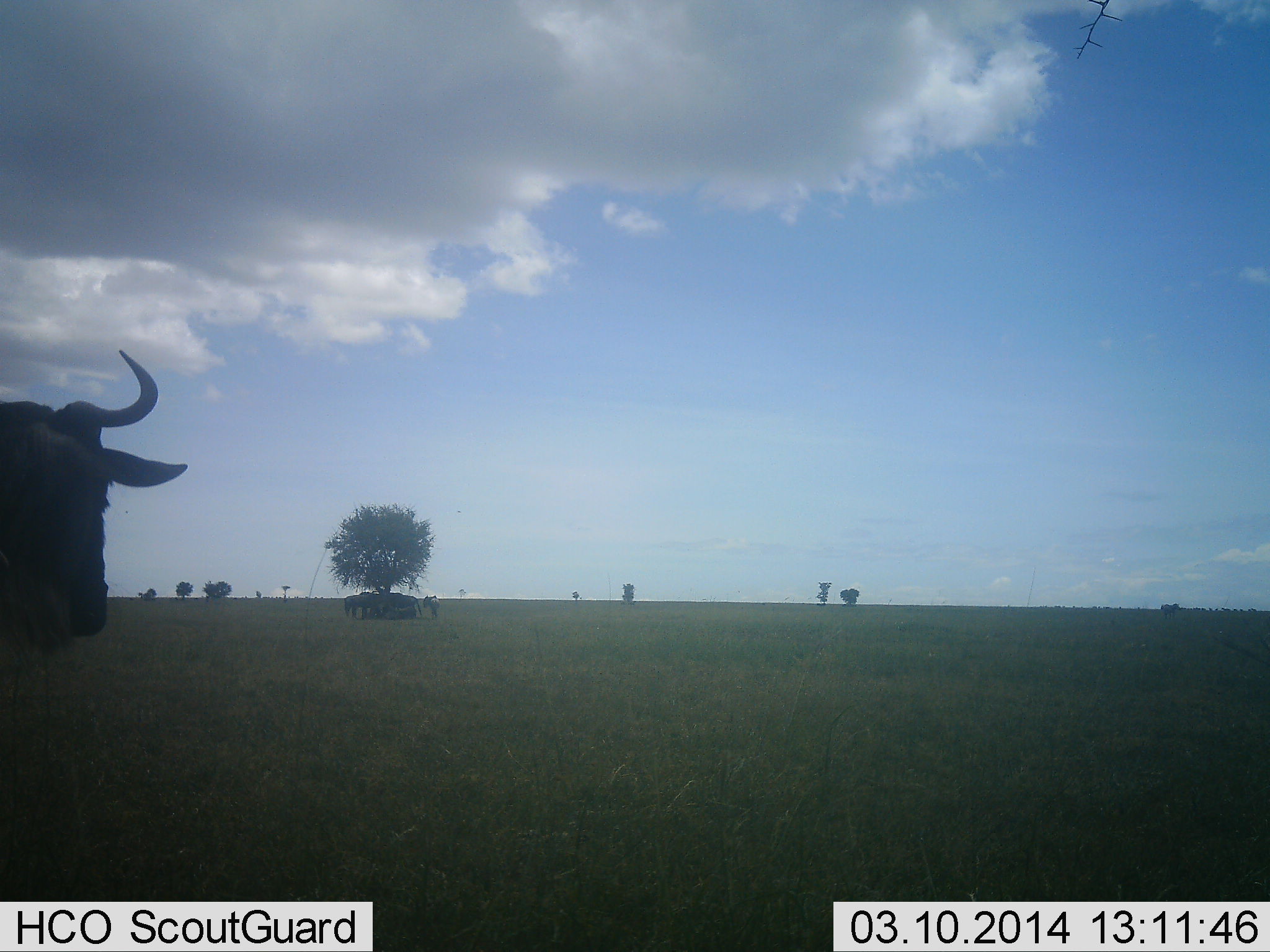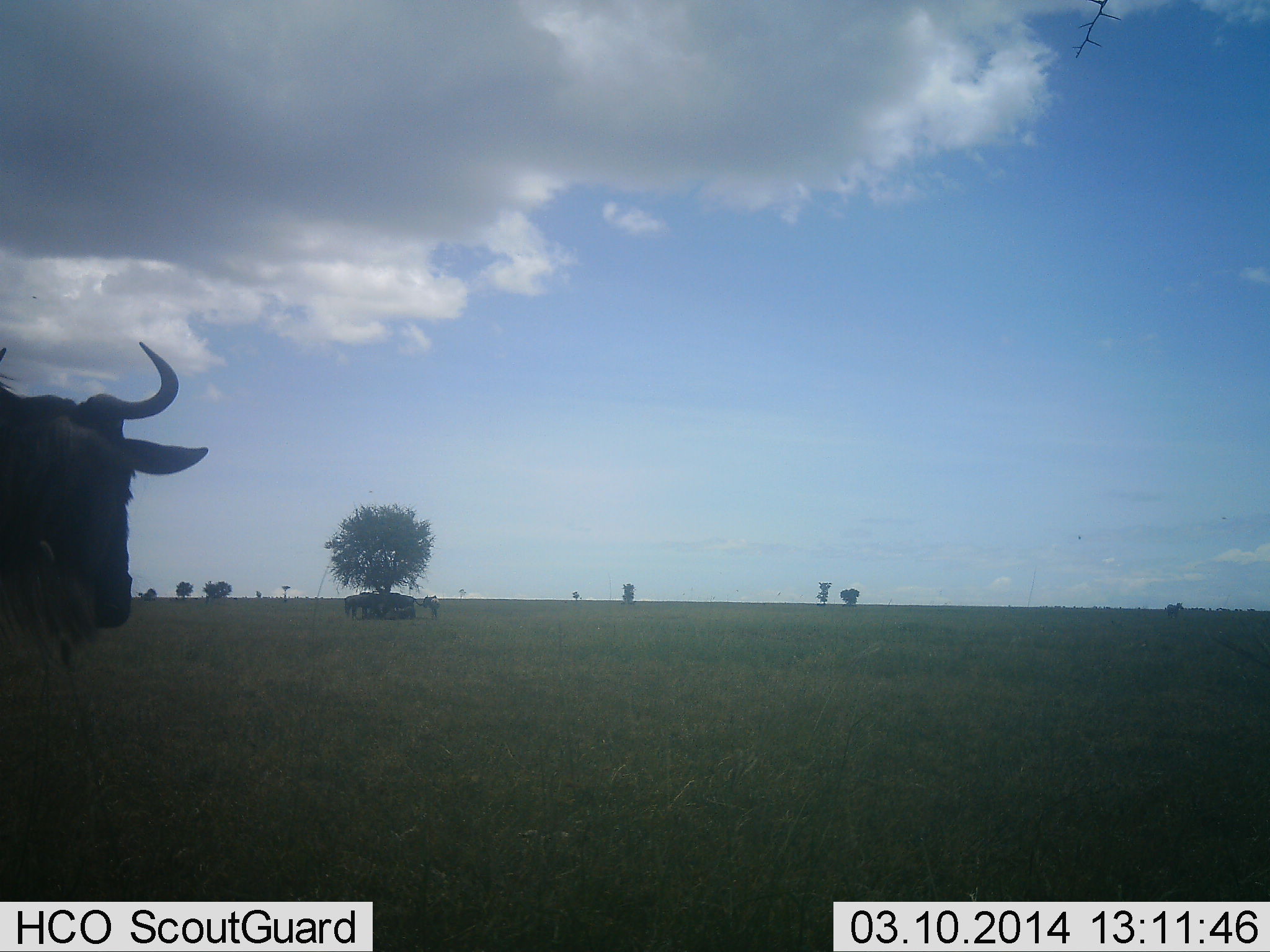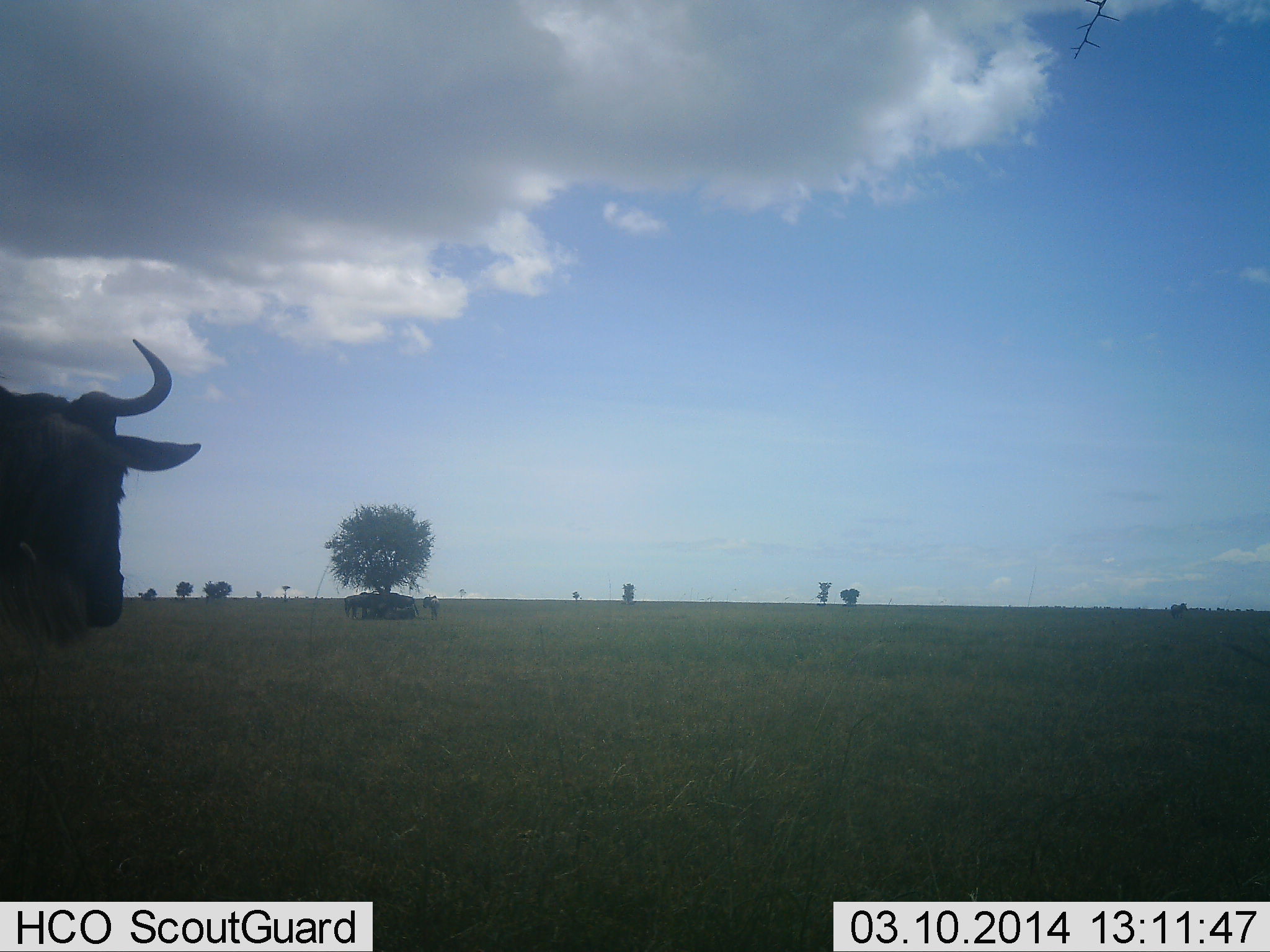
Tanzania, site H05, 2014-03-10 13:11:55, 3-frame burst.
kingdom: Animalia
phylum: Chordata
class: Mammalia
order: Artiodactyla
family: Bovidae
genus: Connochaetes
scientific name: Connochaetes taurinus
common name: blue wildebeest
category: wildebeest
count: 1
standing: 92%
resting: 8%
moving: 8%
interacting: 0%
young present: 0%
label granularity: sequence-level